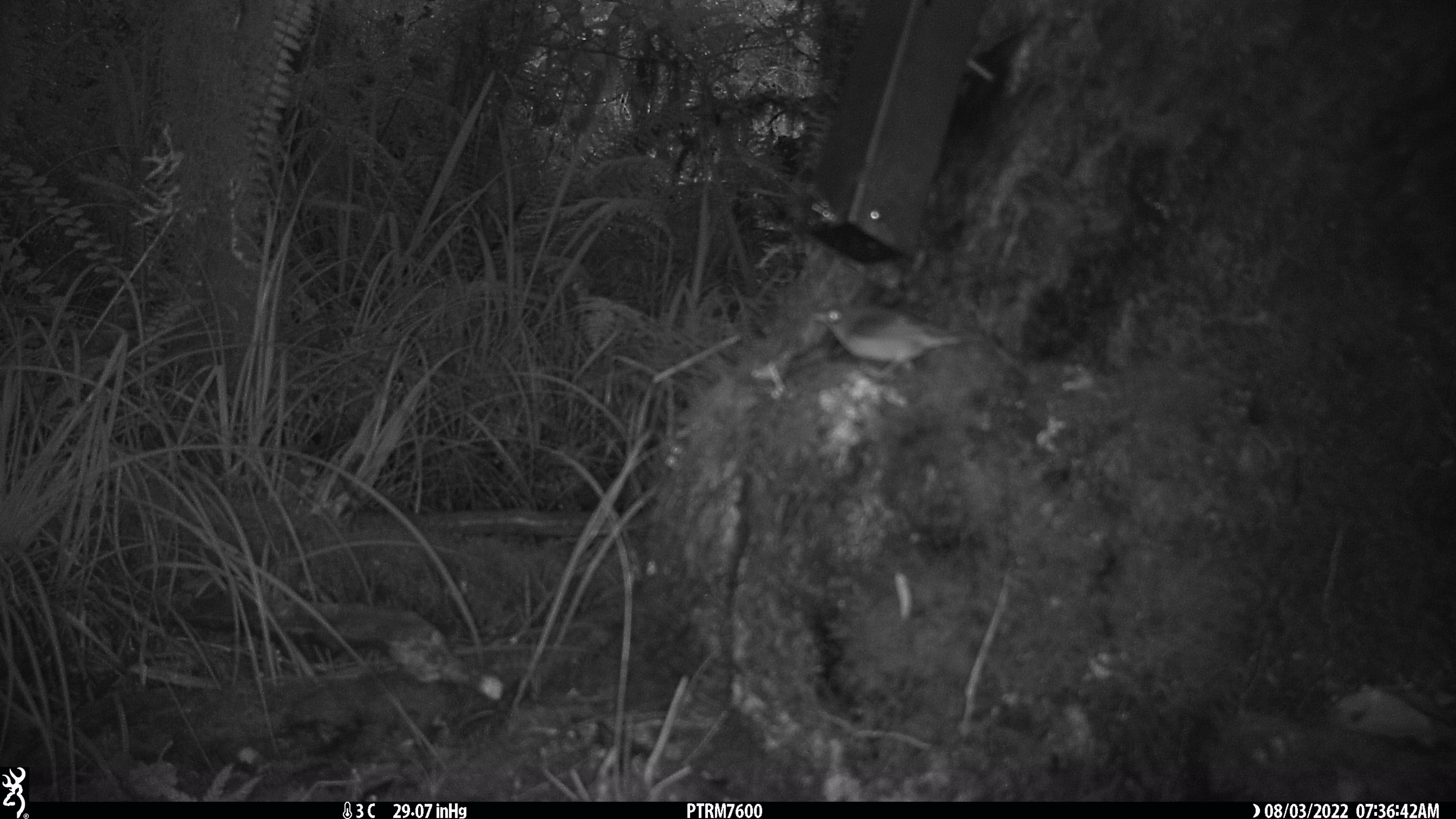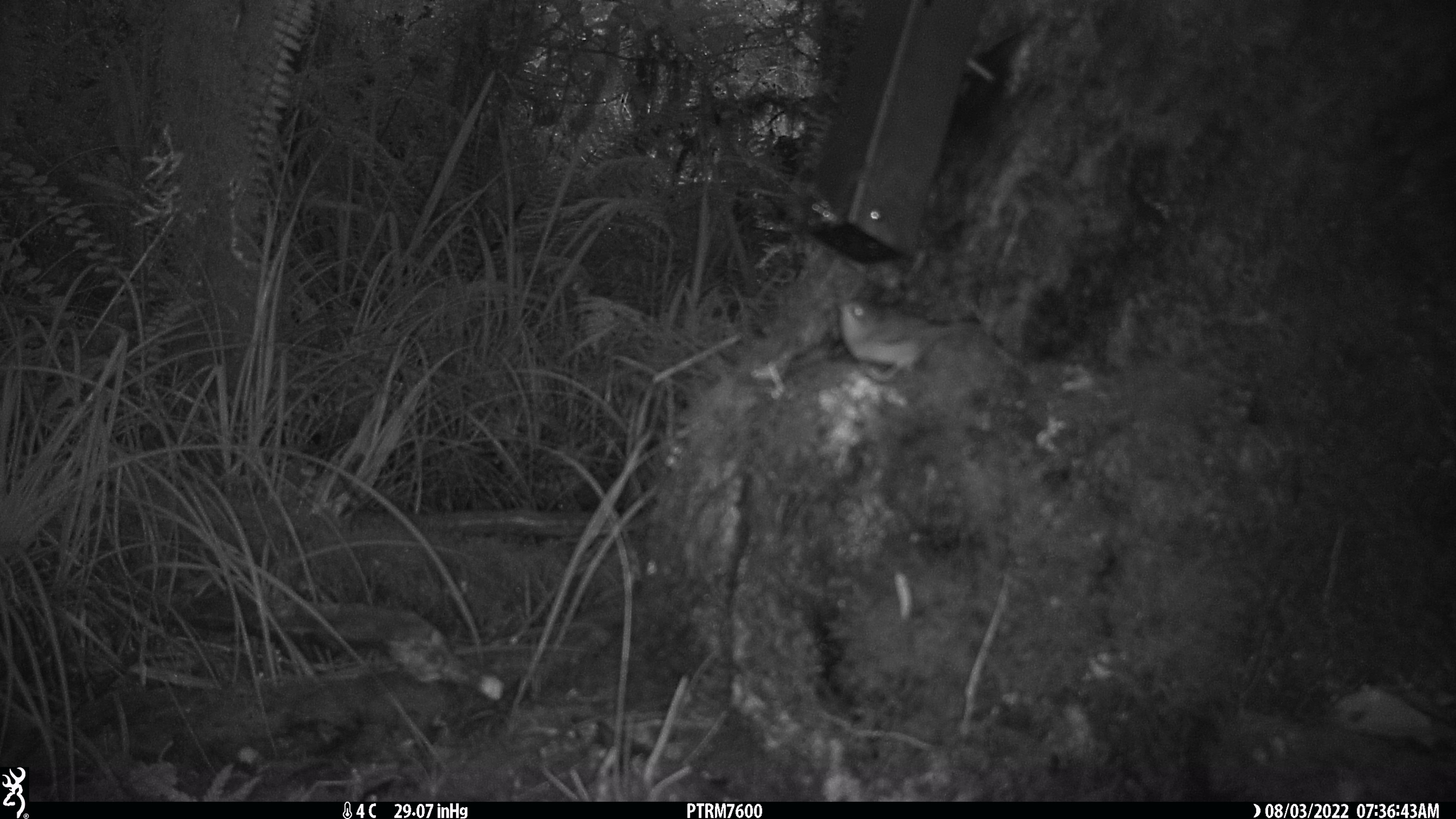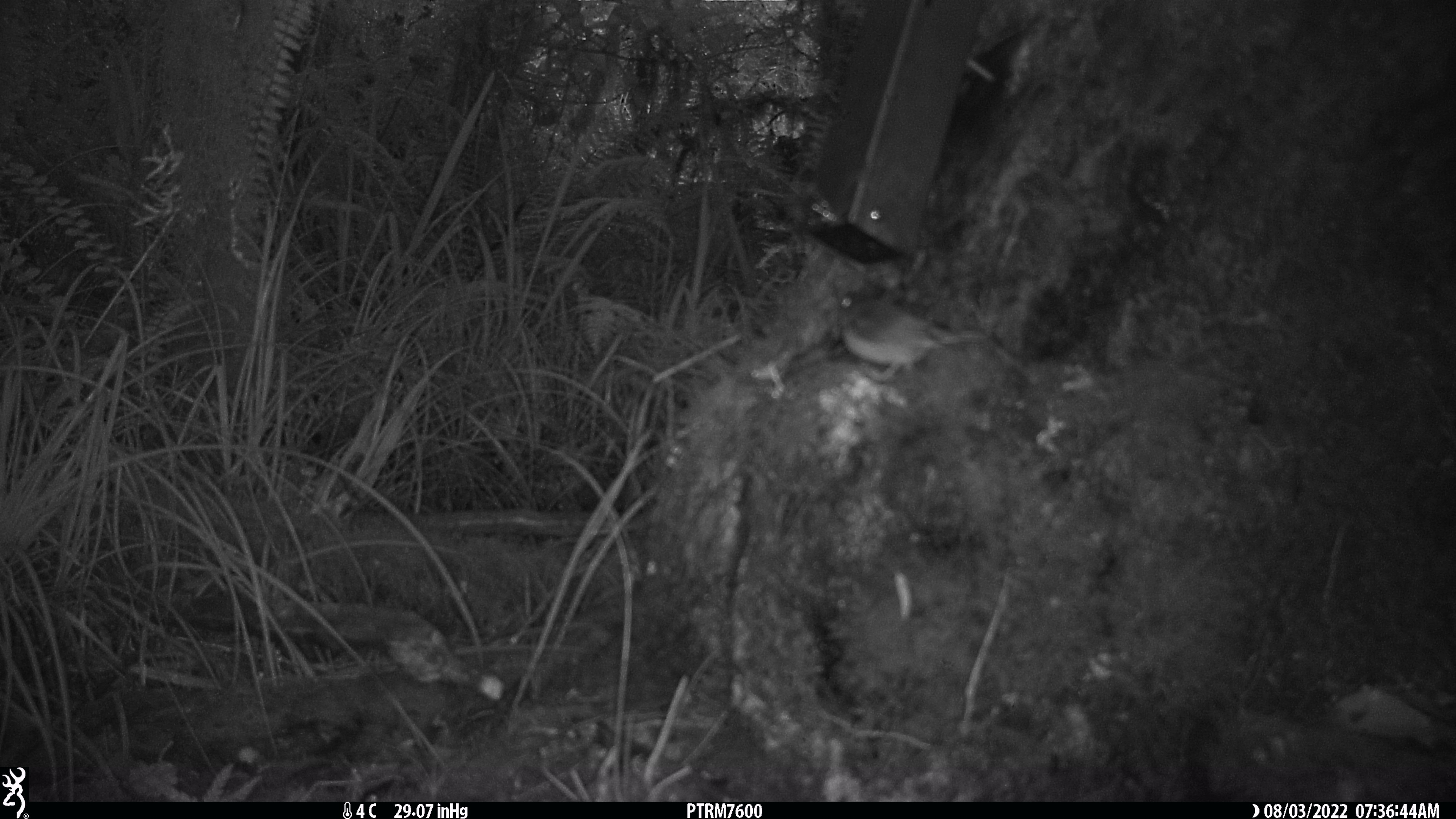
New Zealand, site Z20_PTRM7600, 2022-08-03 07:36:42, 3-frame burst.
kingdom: Animalia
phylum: Chordata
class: Aves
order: Passeriformes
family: Zosteropidae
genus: Zosterops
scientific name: Zosterops lateralis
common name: silvereye